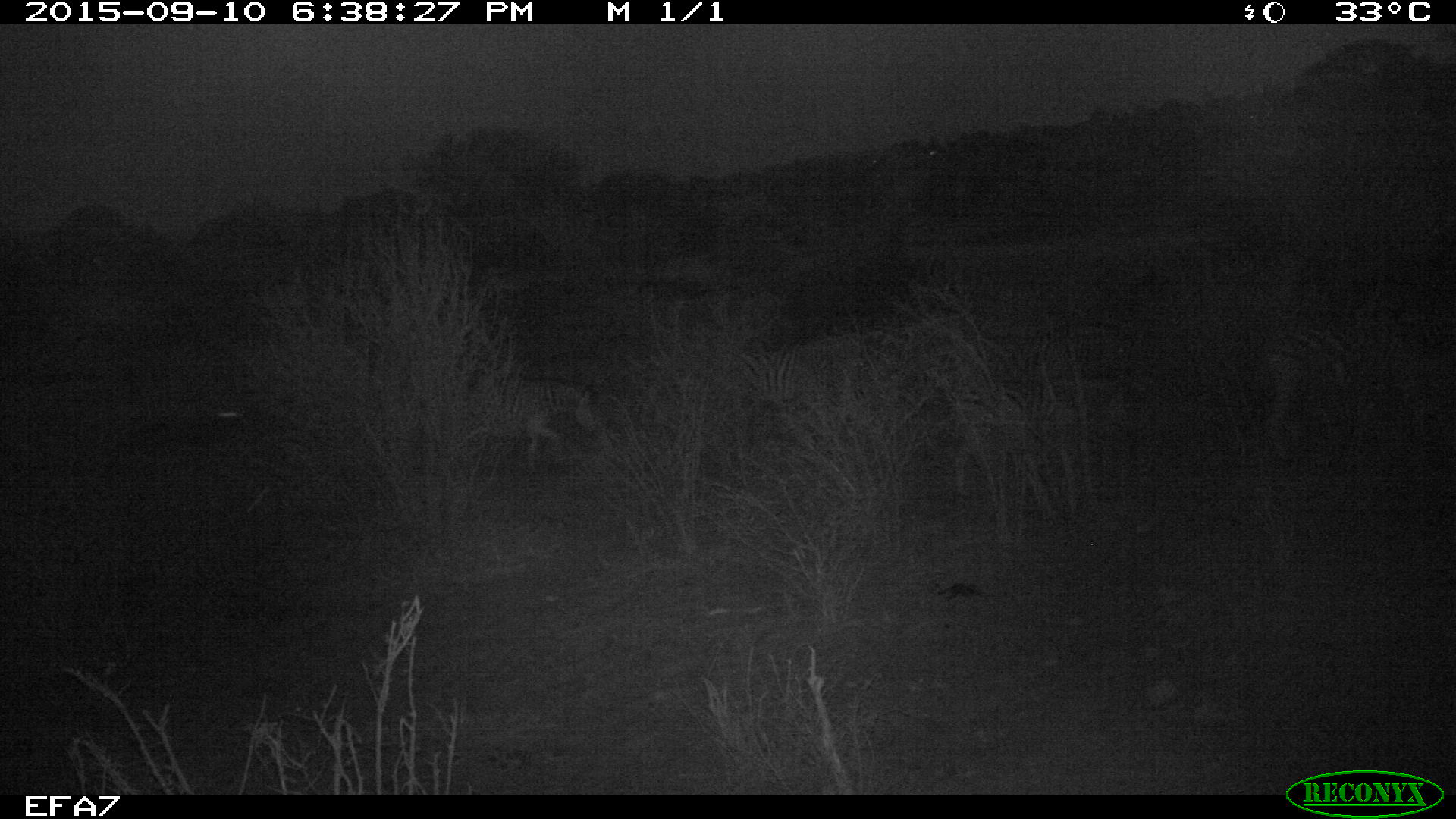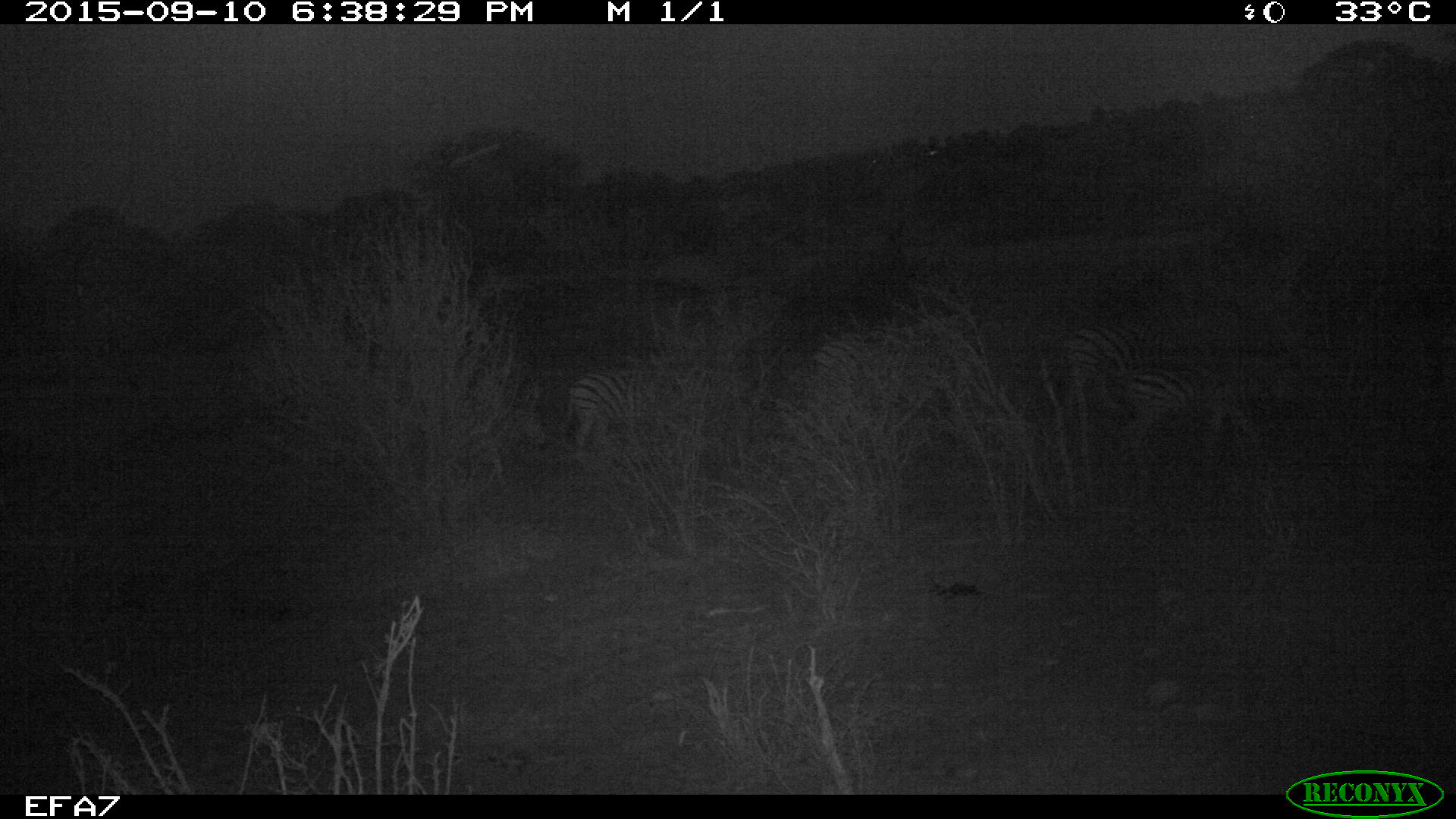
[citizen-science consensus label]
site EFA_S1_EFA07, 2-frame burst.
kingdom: Animalia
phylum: Chordata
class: Mammalia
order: Perissodactyla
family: Equidae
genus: Equus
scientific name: Equus quagga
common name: plains zebra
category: zebraplains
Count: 3.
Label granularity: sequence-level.